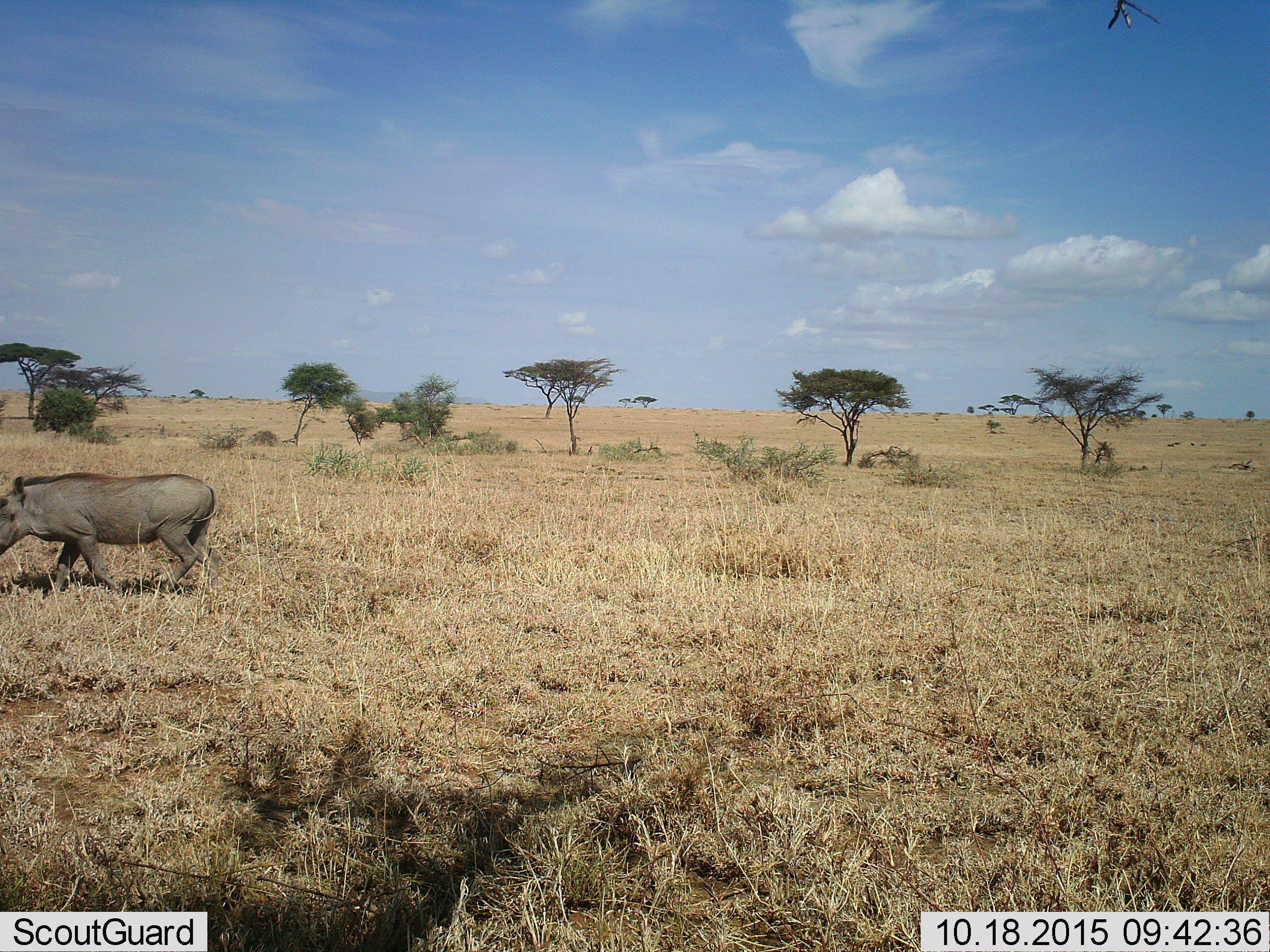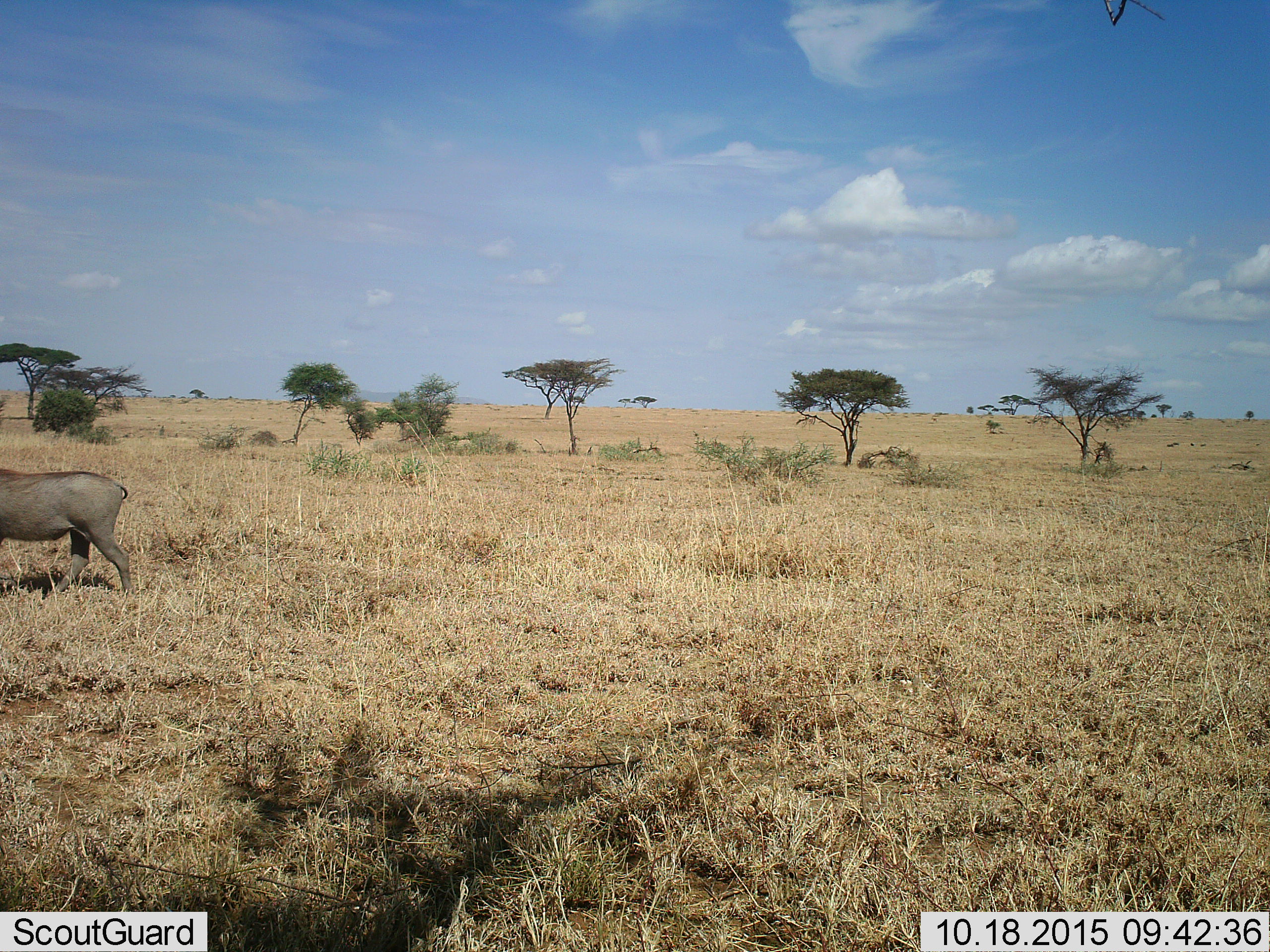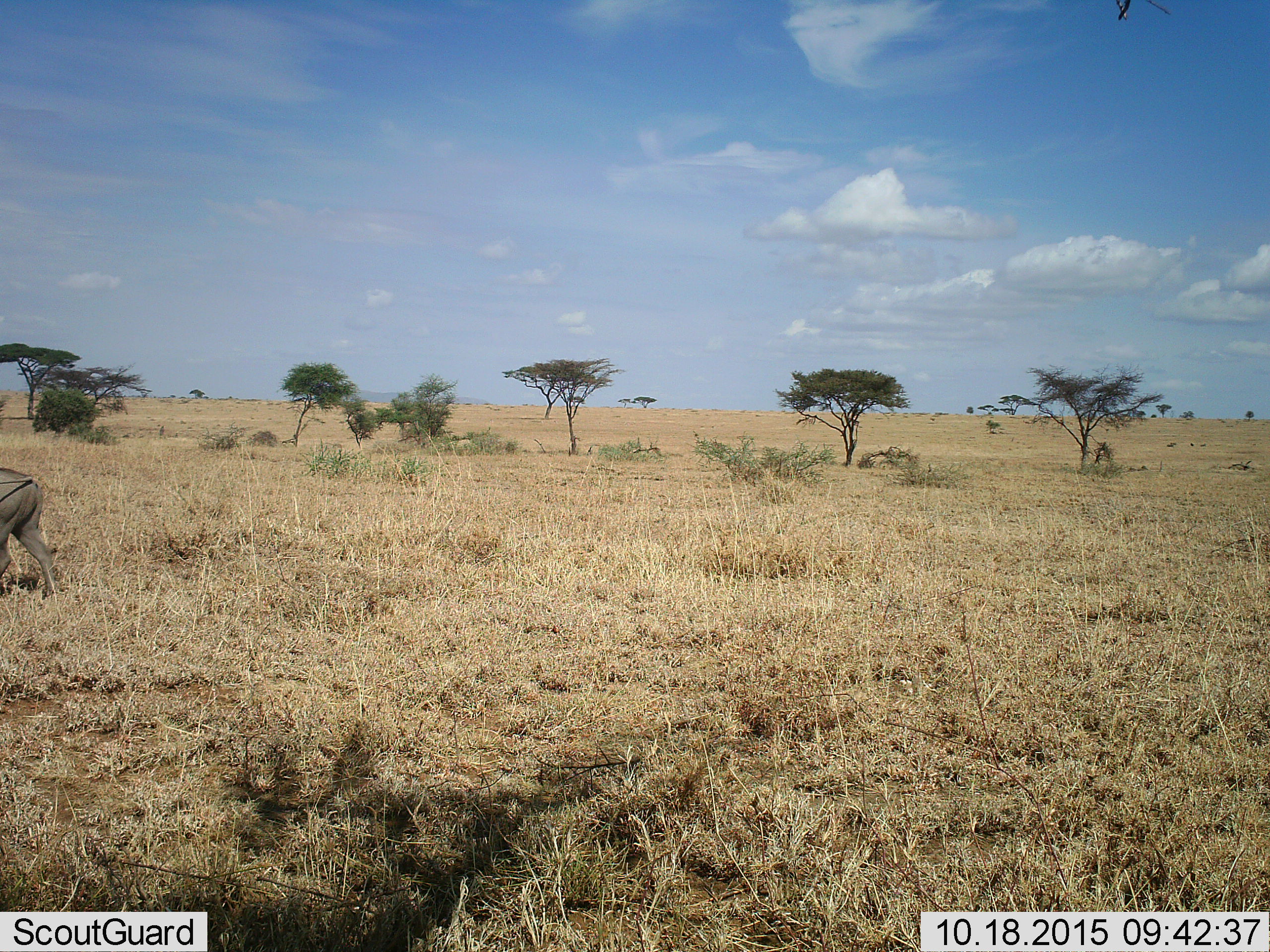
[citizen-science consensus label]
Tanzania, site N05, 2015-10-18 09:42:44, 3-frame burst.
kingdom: Animalia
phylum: Chordata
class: Mammalia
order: Artiodactyla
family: Suidae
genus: Phacochoerus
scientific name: Phacochoerus africanus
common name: warthog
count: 1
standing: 0%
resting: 0%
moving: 100%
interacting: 0%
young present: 0%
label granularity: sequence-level